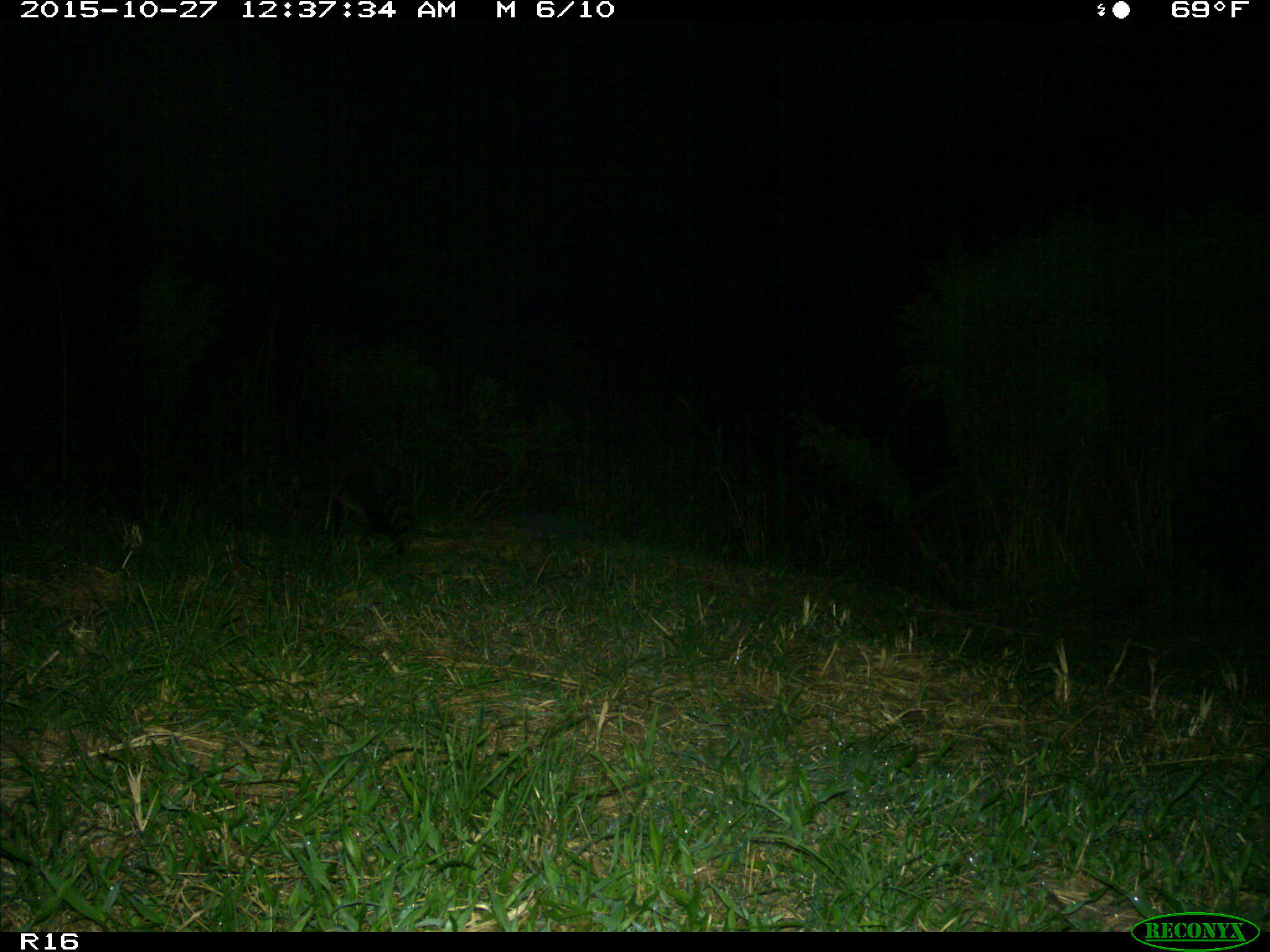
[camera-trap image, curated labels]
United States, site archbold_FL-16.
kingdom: Animalia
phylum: Chordata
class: Mammalia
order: Carnivora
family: Procyonidae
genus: Procyon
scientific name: Procyon lotor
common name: common raccoon